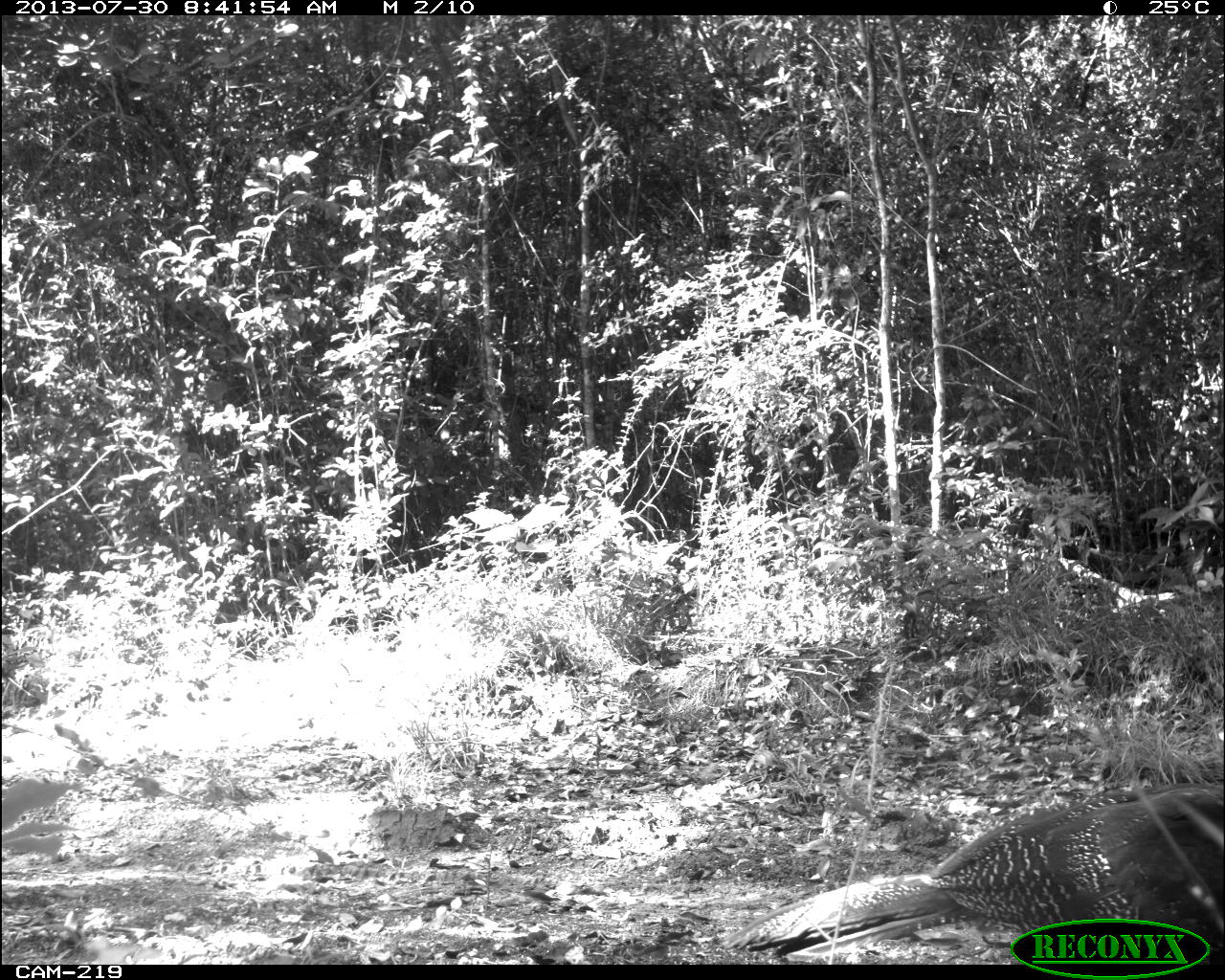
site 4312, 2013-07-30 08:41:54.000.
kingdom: Animalia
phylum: Chordata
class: Aves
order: Galliformes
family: Cracidae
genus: Crax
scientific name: Crax rubra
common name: great curassow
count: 1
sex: female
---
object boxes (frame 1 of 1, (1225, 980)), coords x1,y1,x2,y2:
crax rubra: 723,785,1223,963